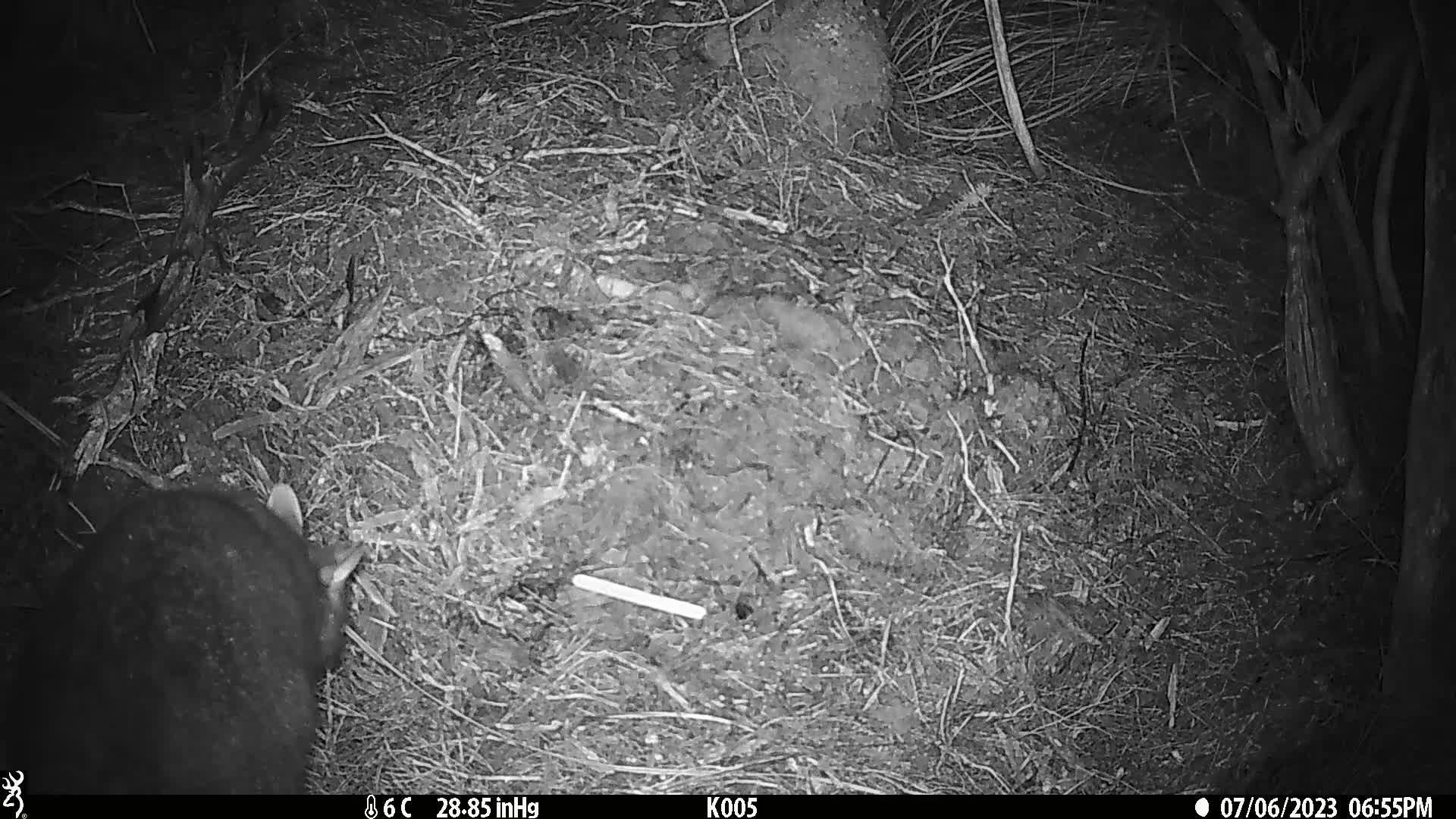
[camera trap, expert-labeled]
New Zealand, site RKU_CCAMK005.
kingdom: Animalia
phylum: Chordata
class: Mammalia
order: Diprotodontia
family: Phalangeridae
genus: Trichosurus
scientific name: Trichosurus vulpecula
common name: common brushtail possum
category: possum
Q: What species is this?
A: Possum (common brushtail possum) (Trichosurus vulpecula).